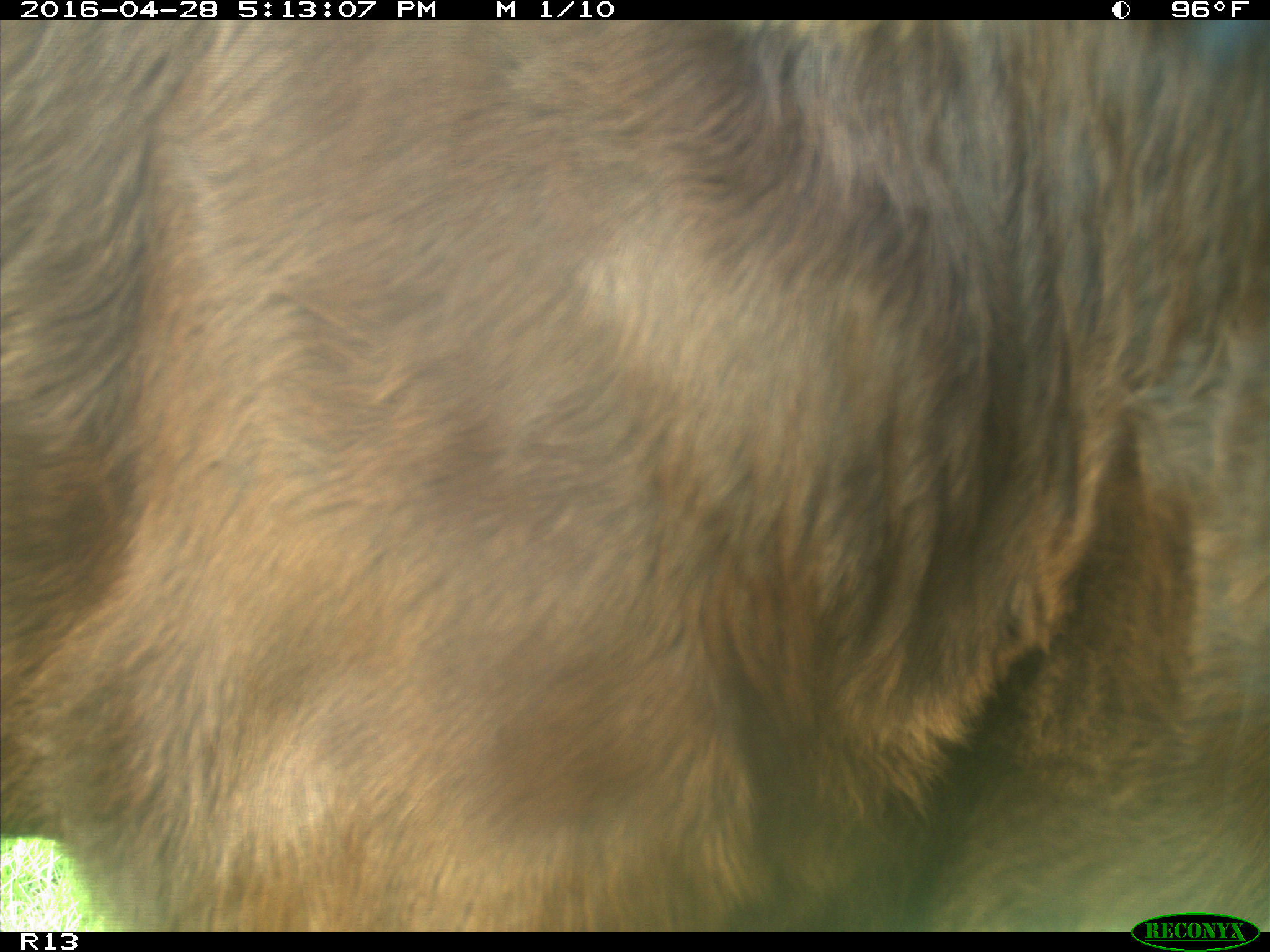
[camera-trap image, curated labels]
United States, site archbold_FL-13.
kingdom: Animalia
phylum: Chordata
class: Mammalia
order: Artiodactyla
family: Bovidae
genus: Bos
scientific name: Bos taurus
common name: domestic cow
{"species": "Bos taurus (domestic cow)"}